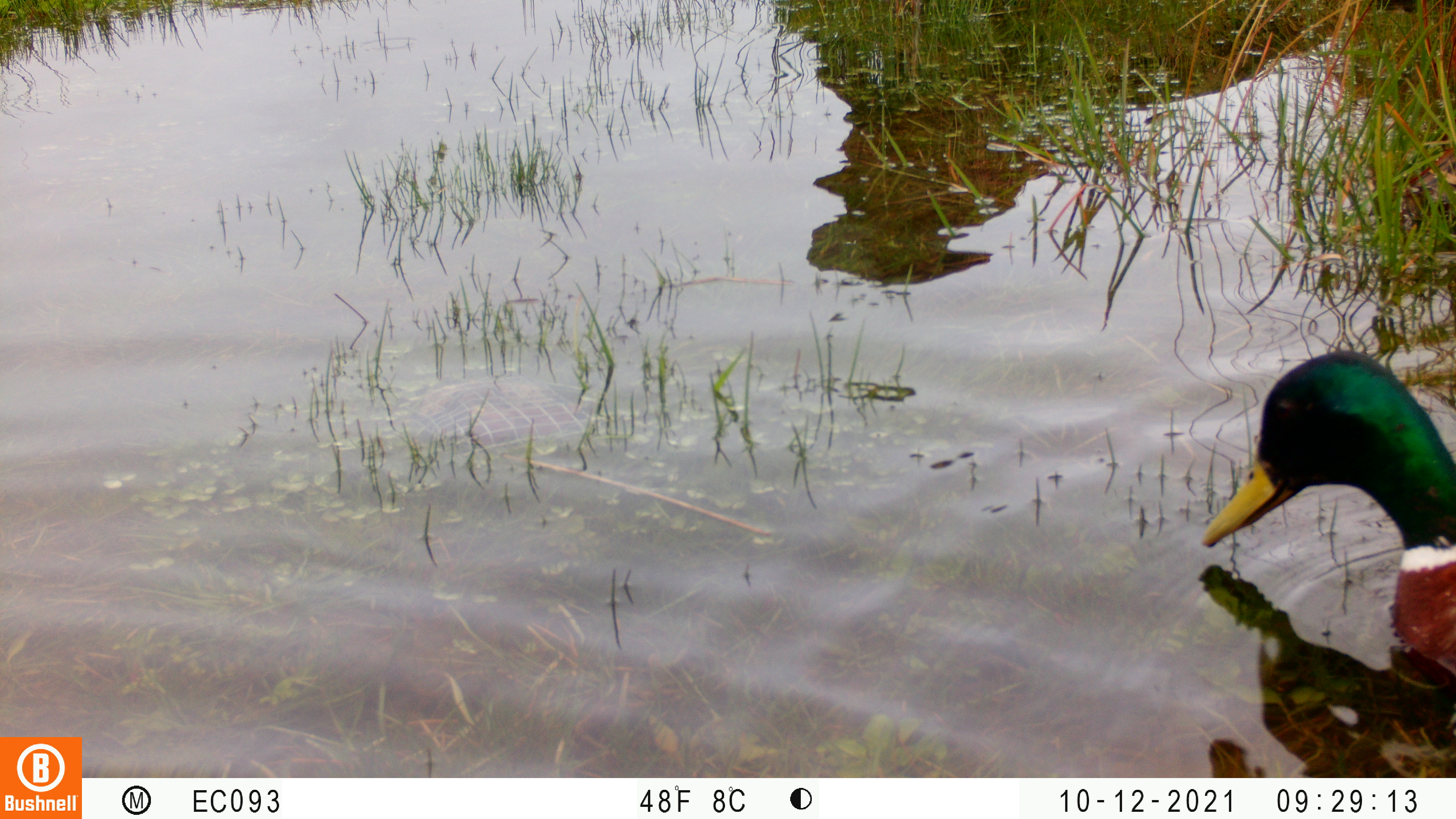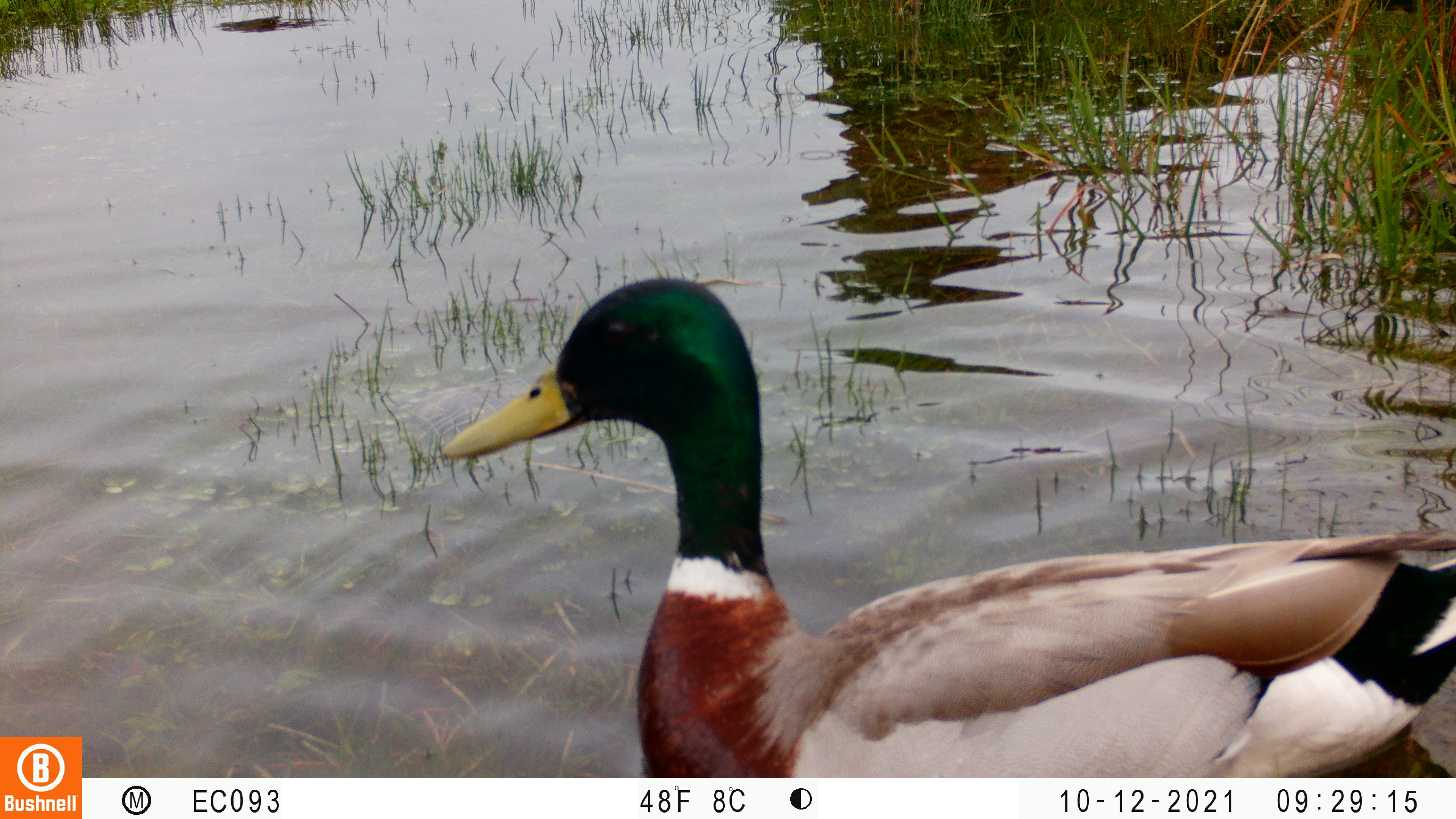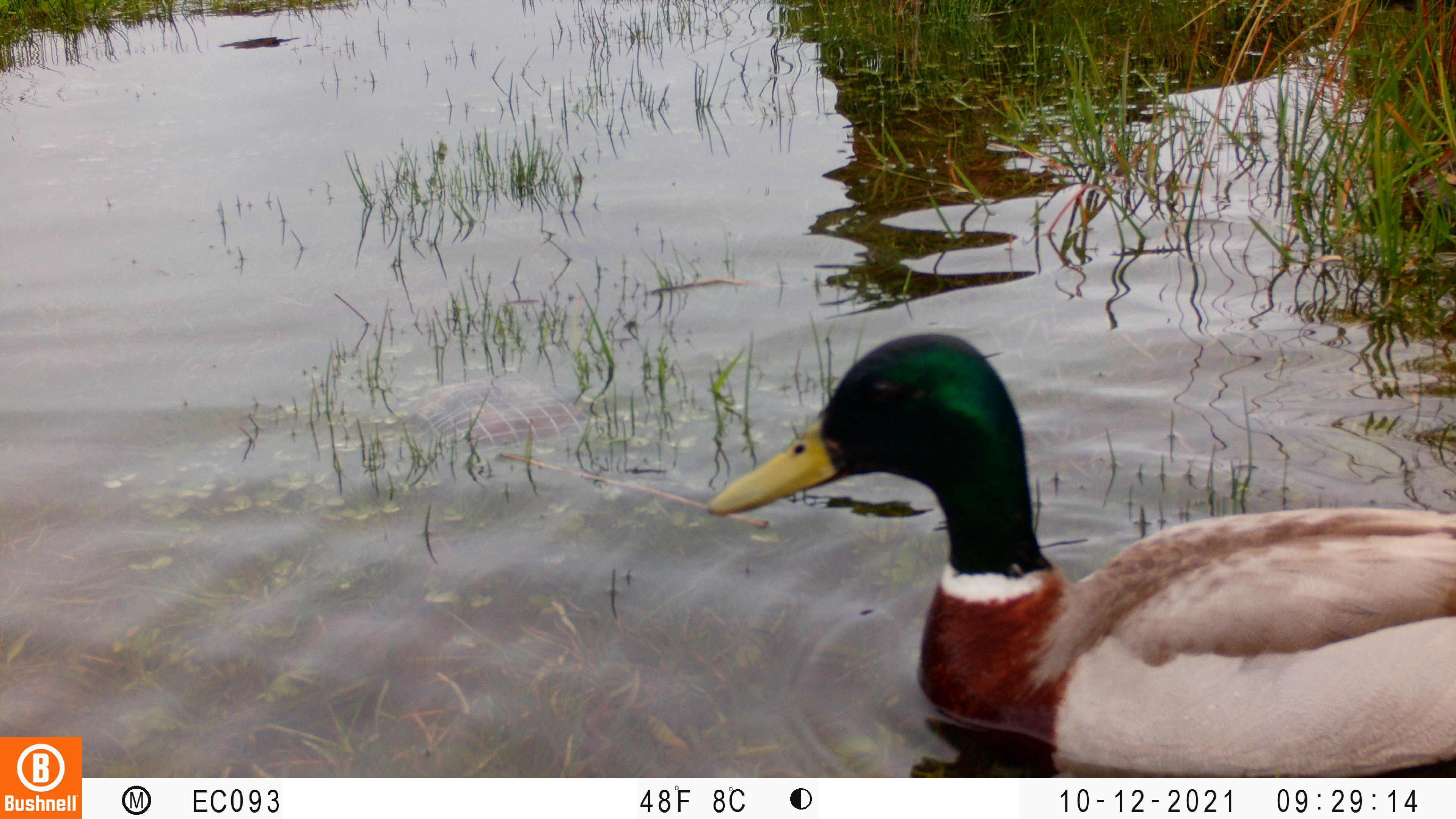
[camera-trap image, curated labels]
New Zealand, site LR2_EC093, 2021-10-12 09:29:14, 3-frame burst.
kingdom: Animalia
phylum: Chordata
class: Aves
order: Anseriformes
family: Anatidae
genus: Anas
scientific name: Anas platyrhynchos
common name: mallard